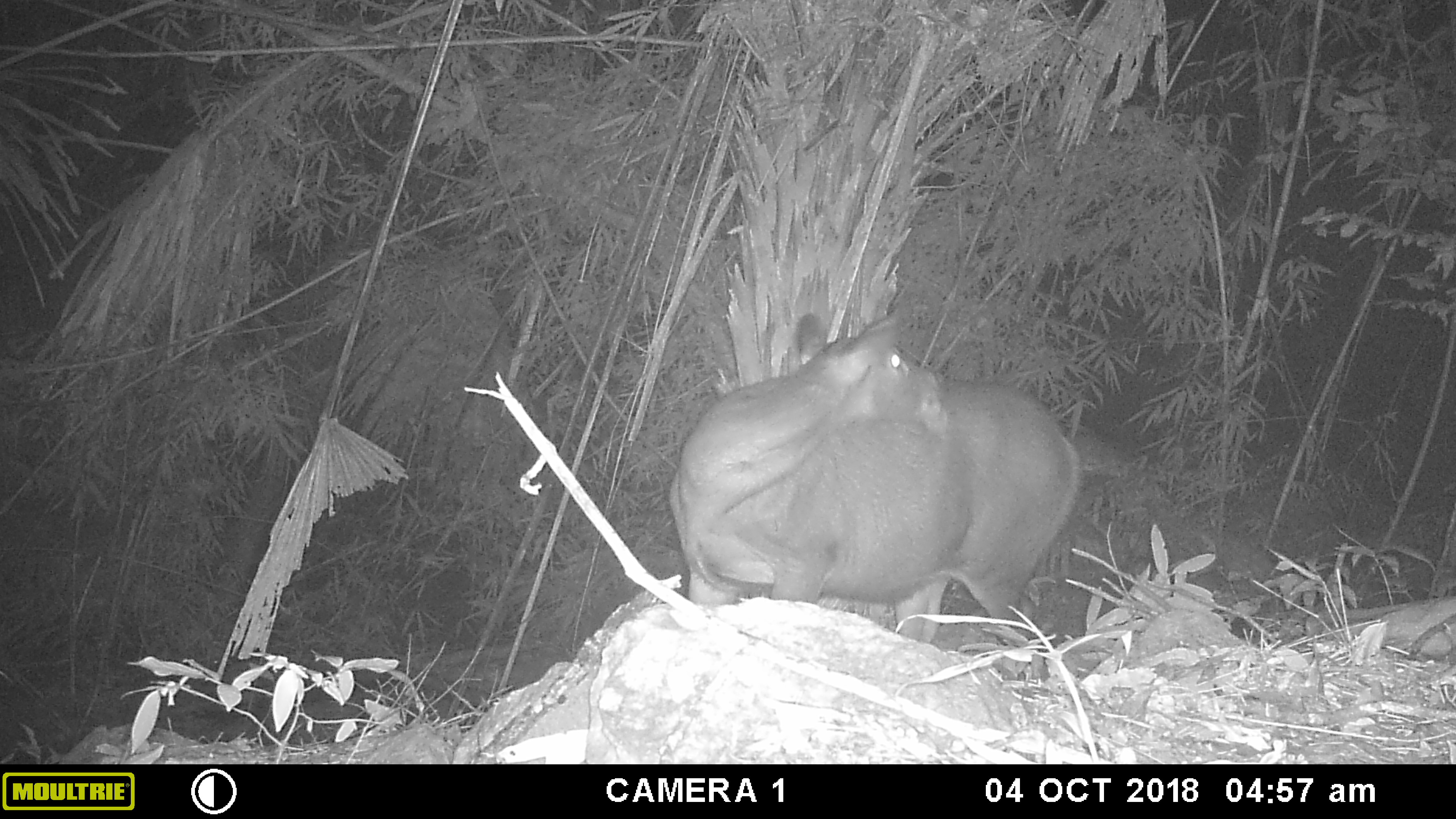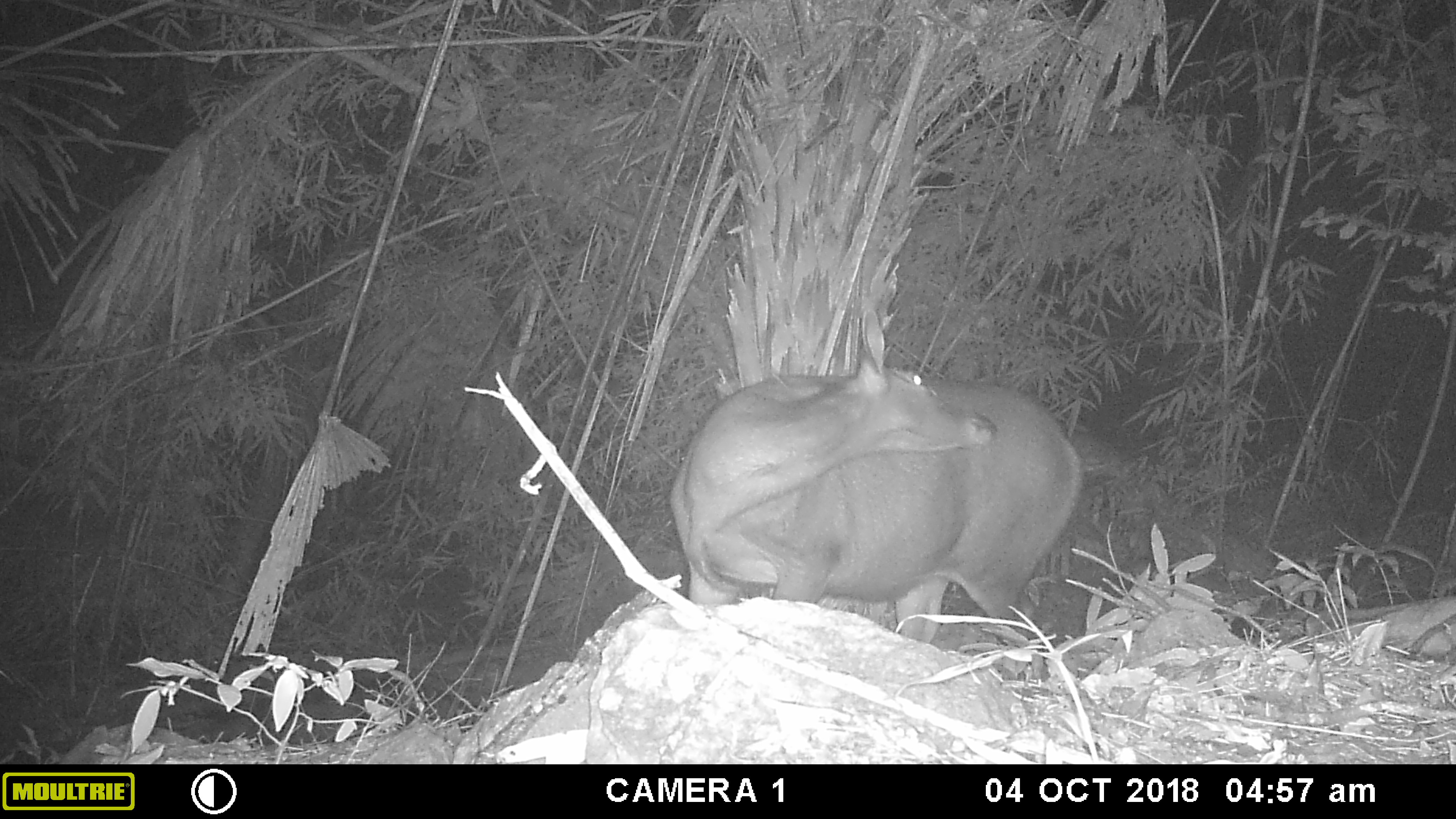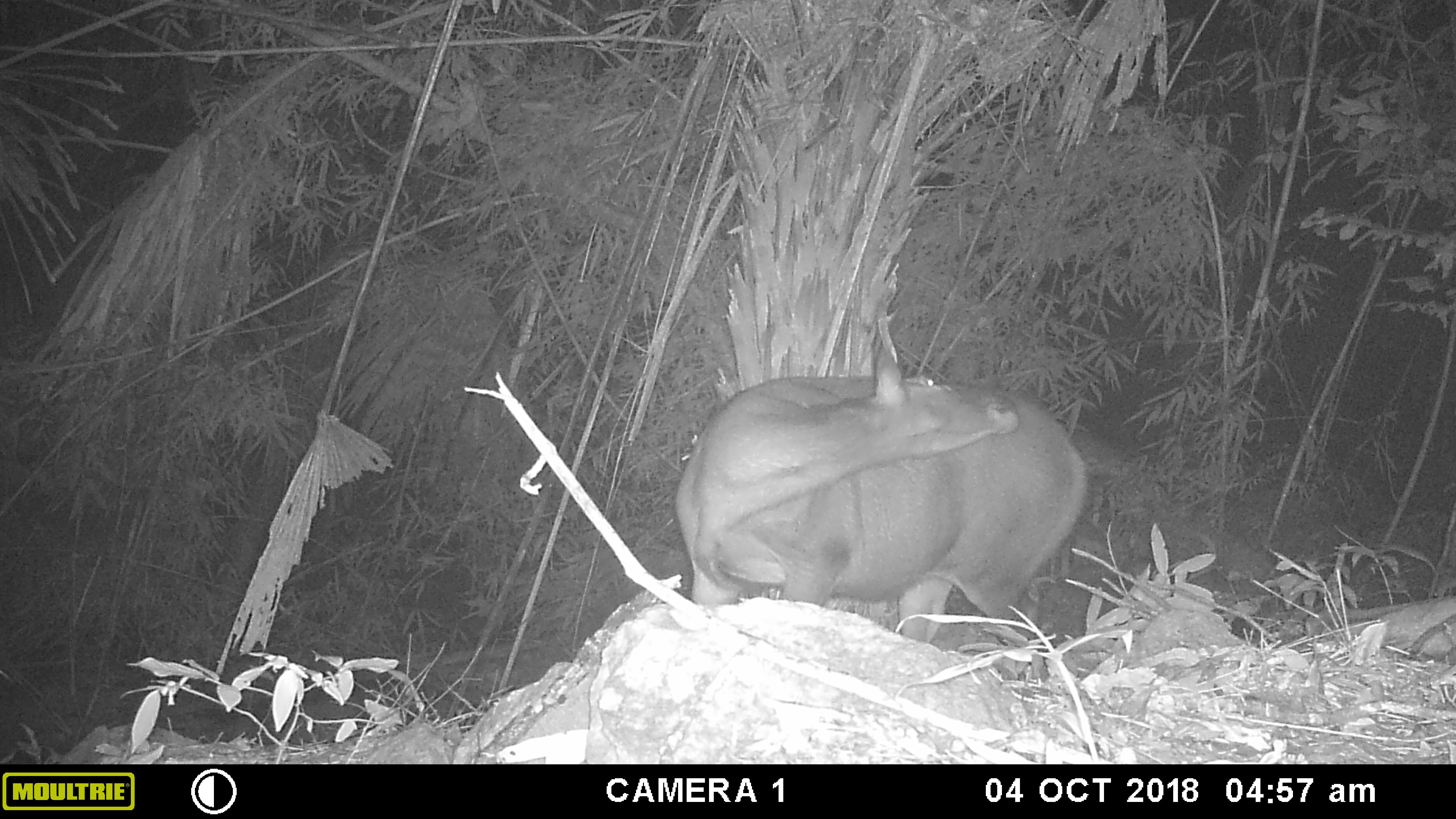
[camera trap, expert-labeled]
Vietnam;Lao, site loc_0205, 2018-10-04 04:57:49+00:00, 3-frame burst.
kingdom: Animalia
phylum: Chordata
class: Mammalia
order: Artiodactyla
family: Cervidae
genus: Rusa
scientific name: Rusa unicolor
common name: sambar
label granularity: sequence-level